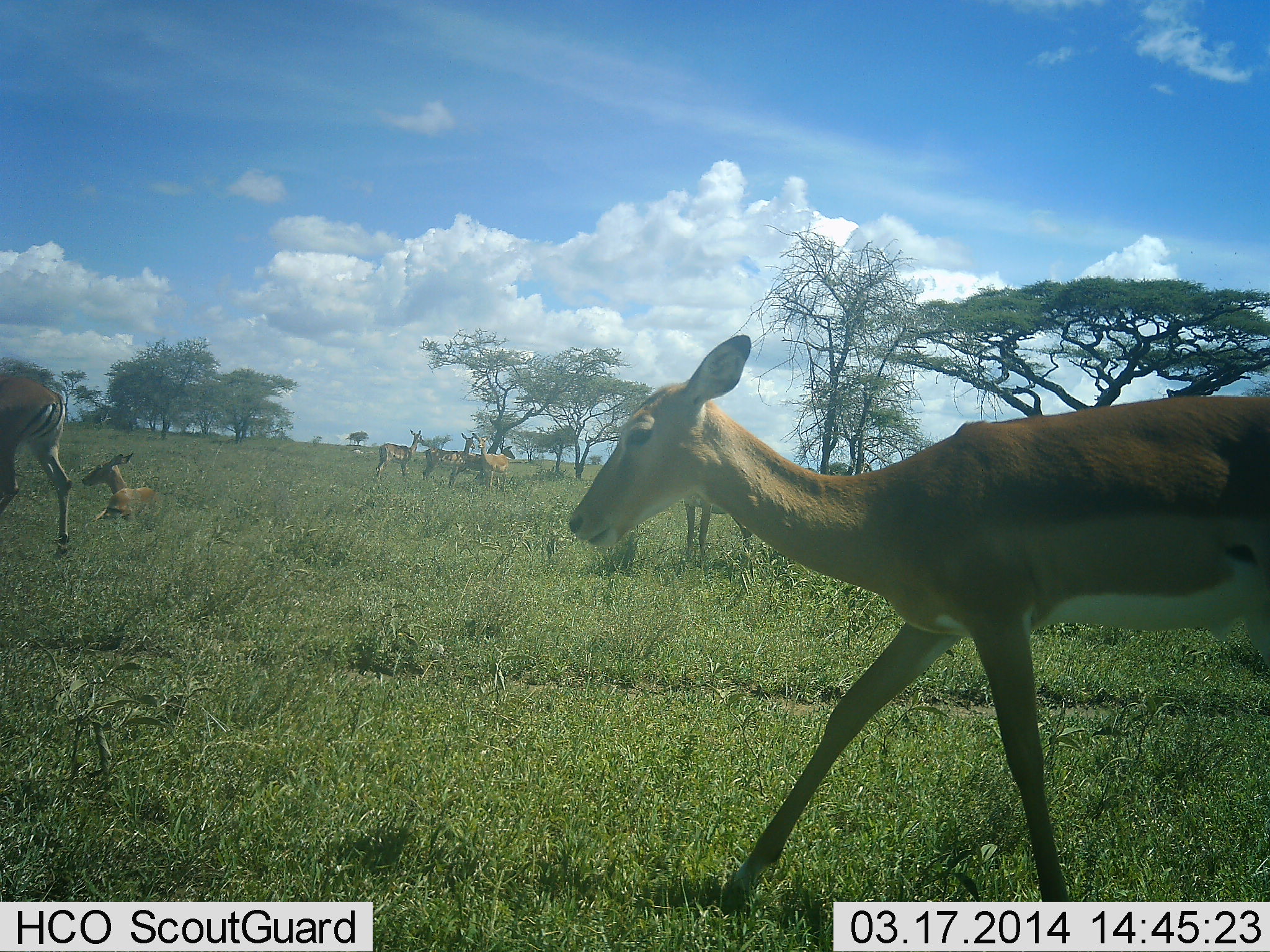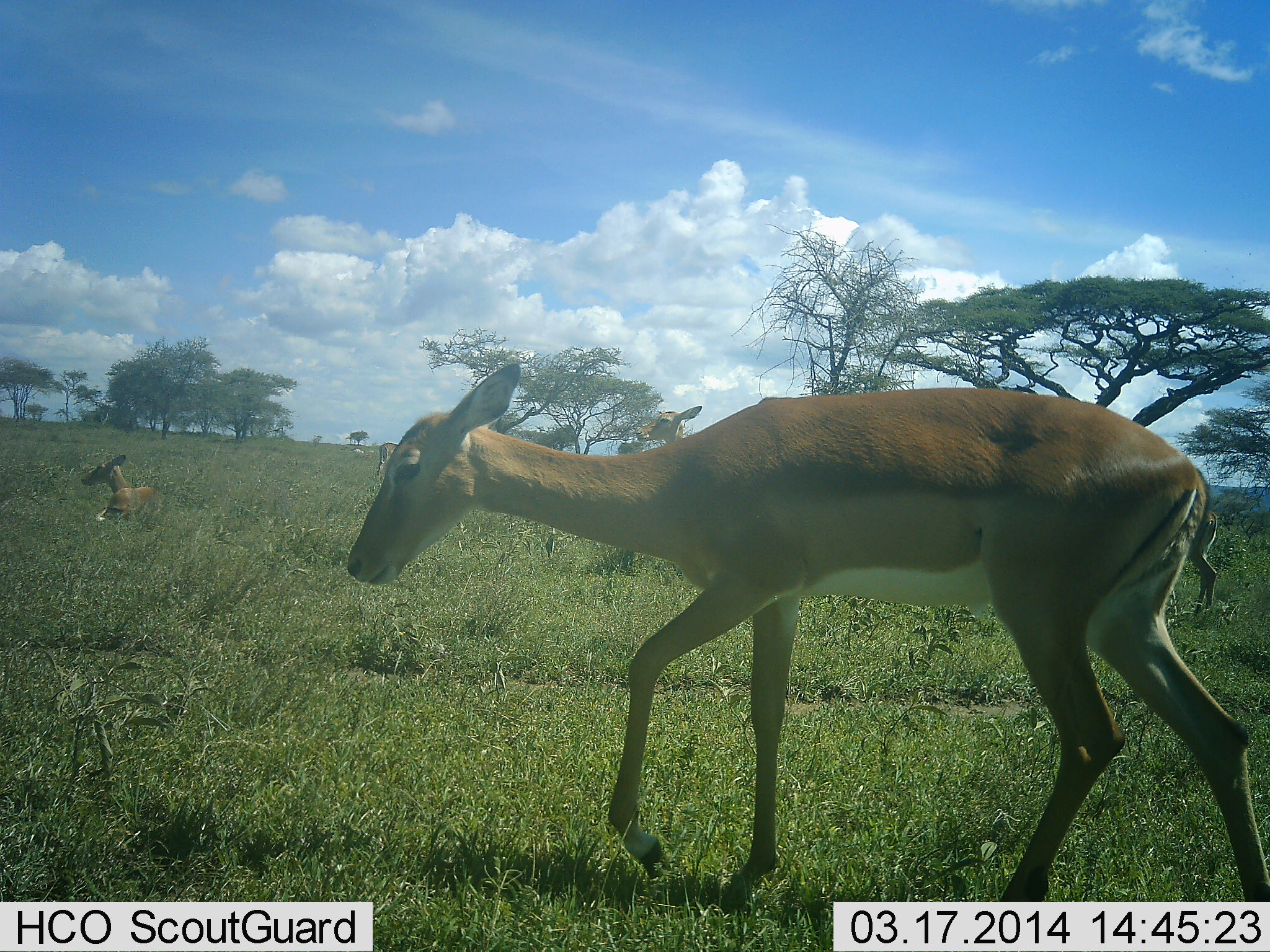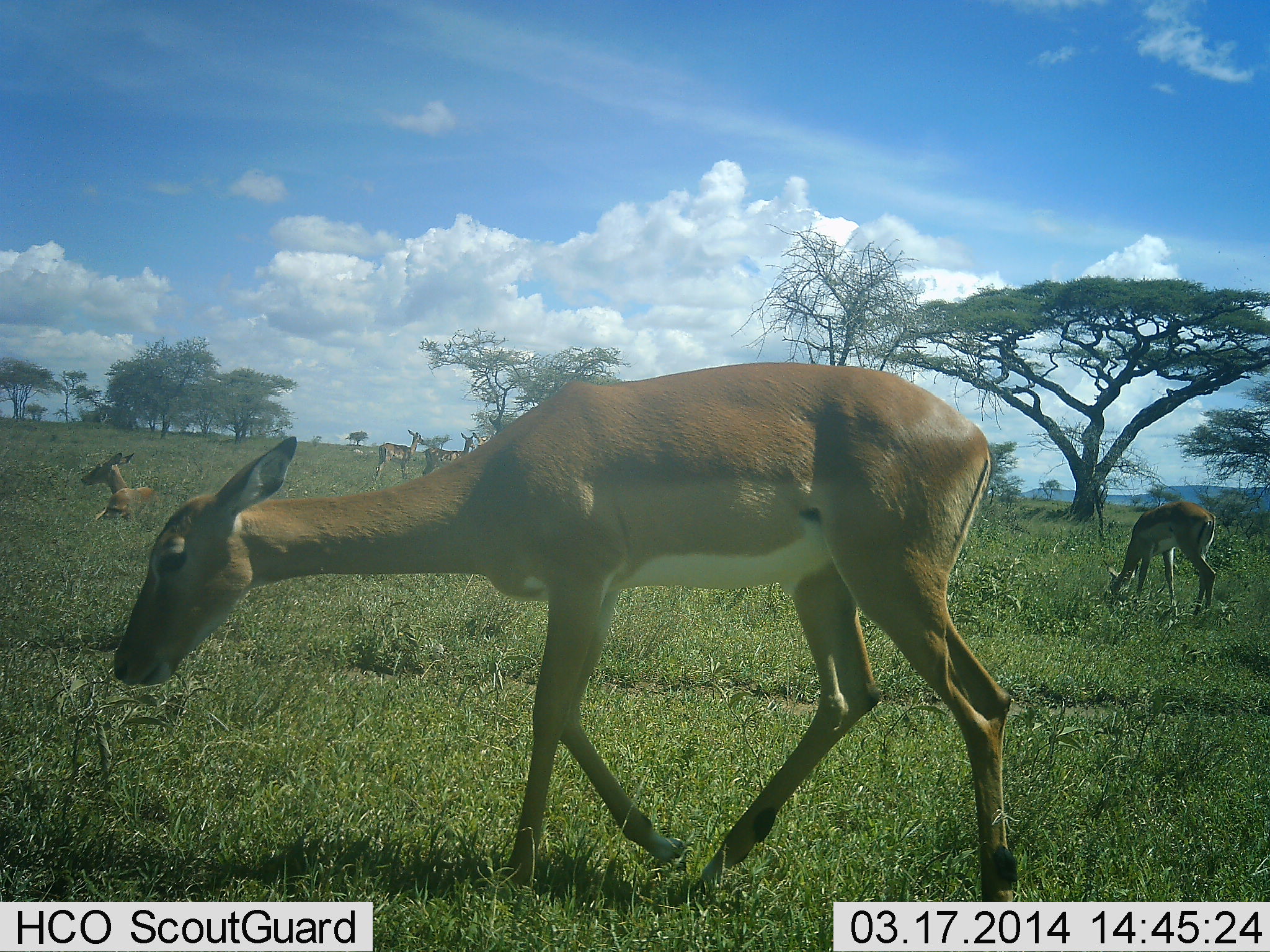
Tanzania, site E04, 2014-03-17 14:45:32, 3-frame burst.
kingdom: Animalia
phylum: Chordata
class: Mammalia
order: Artiodactyla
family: Bovidae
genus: Aepyceros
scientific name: Aepyceros melampus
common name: impala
Impala (Aepyceros melampus), count 7. Behavior (volunteer vote fractions): standing 70%, resting 80%, moving 90%, interacting 0%. Young present (vote fraction): 0%. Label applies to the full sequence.